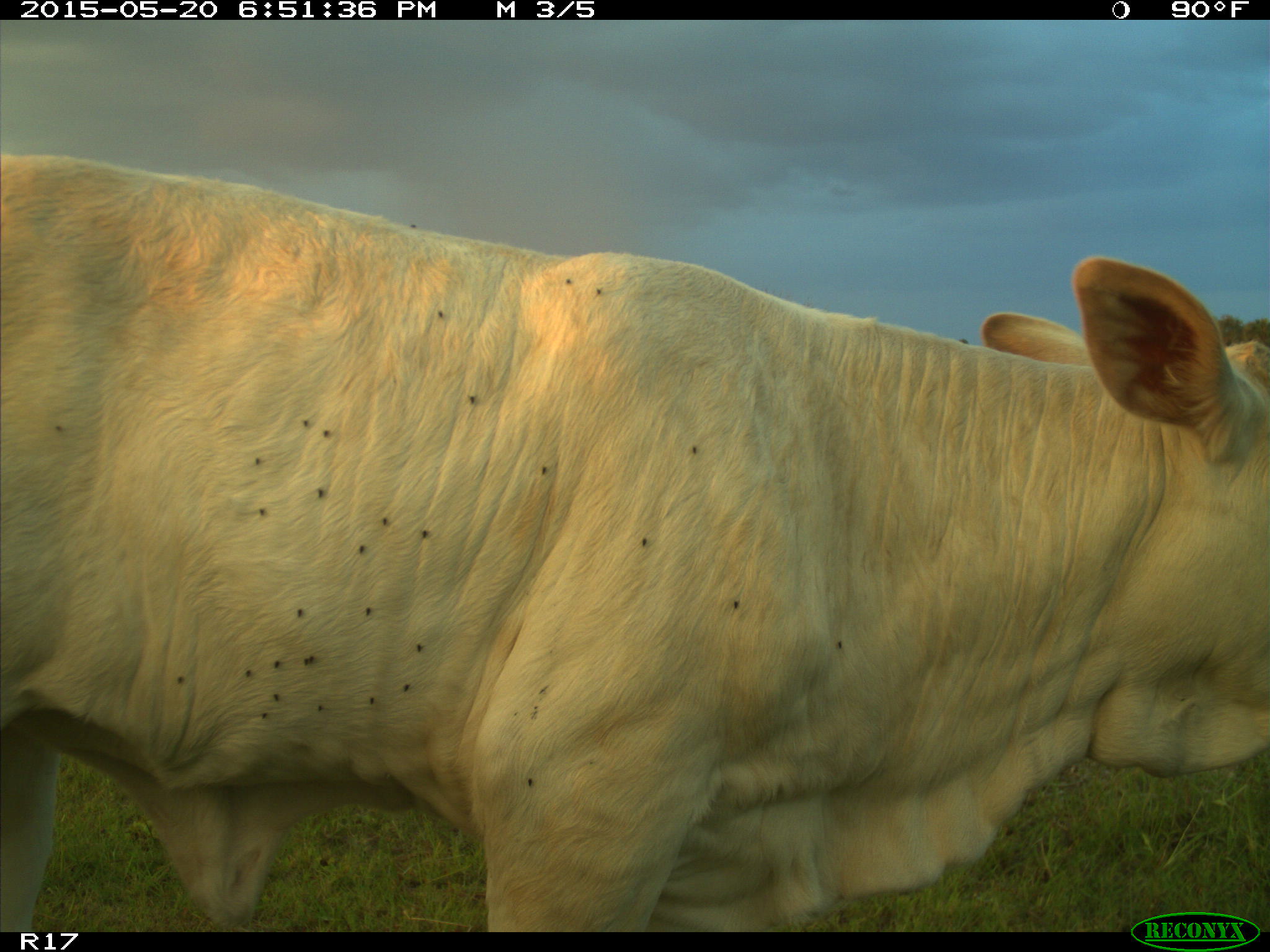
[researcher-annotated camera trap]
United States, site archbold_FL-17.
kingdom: Animalia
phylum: Chordata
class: Mammalia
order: Artiodactyla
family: Bovidae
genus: Bos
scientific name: Bos taurus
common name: domestic cow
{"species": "Bos taurus (domestic cow)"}